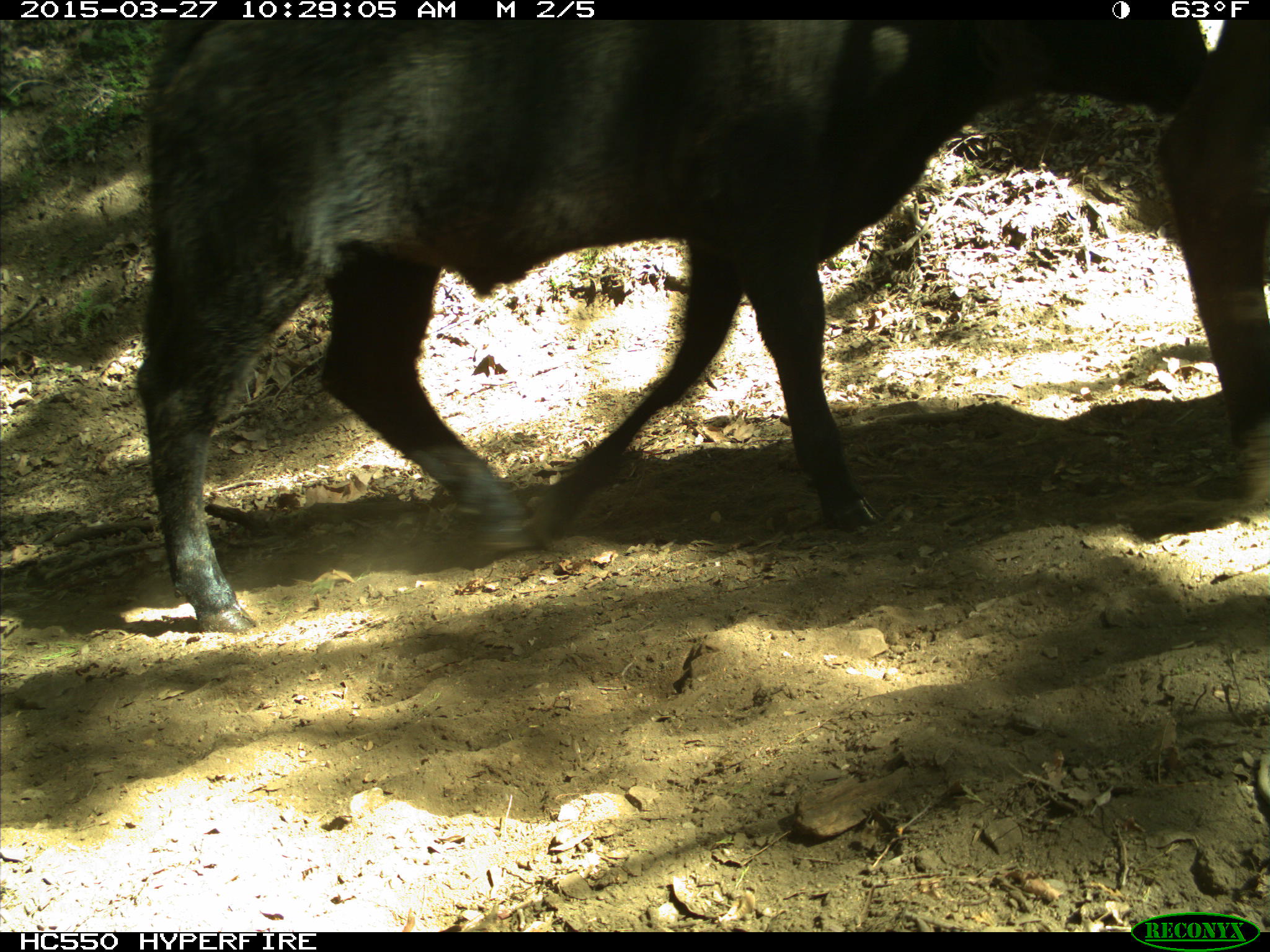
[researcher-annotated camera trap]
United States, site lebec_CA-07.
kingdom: Animalia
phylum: Chordata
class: Mammalia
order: Artiodactyla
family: Bovidae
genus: Bos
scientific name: Bos taurus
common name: domestic cow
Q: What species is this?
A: Bos taurus (domestic cow).